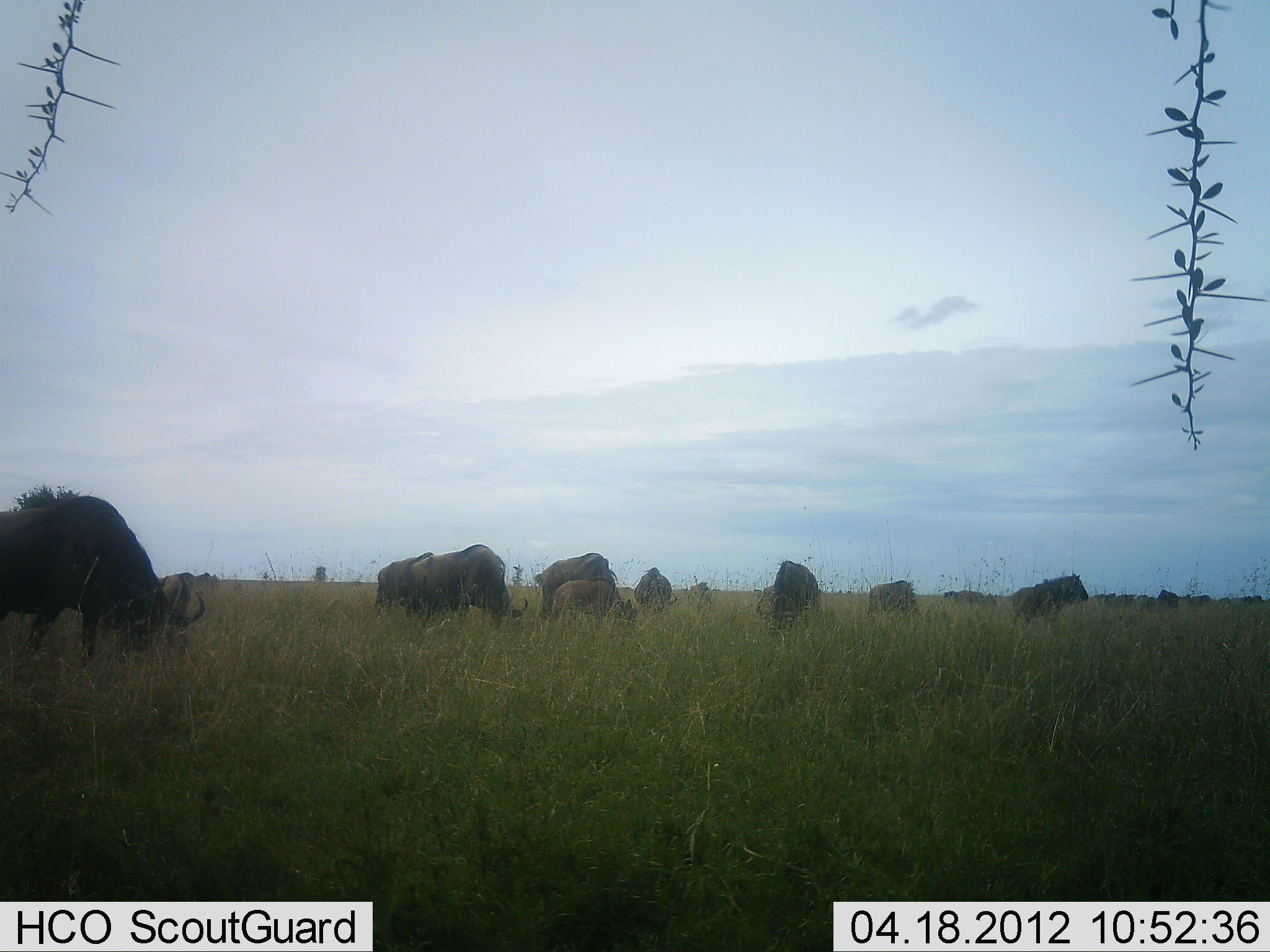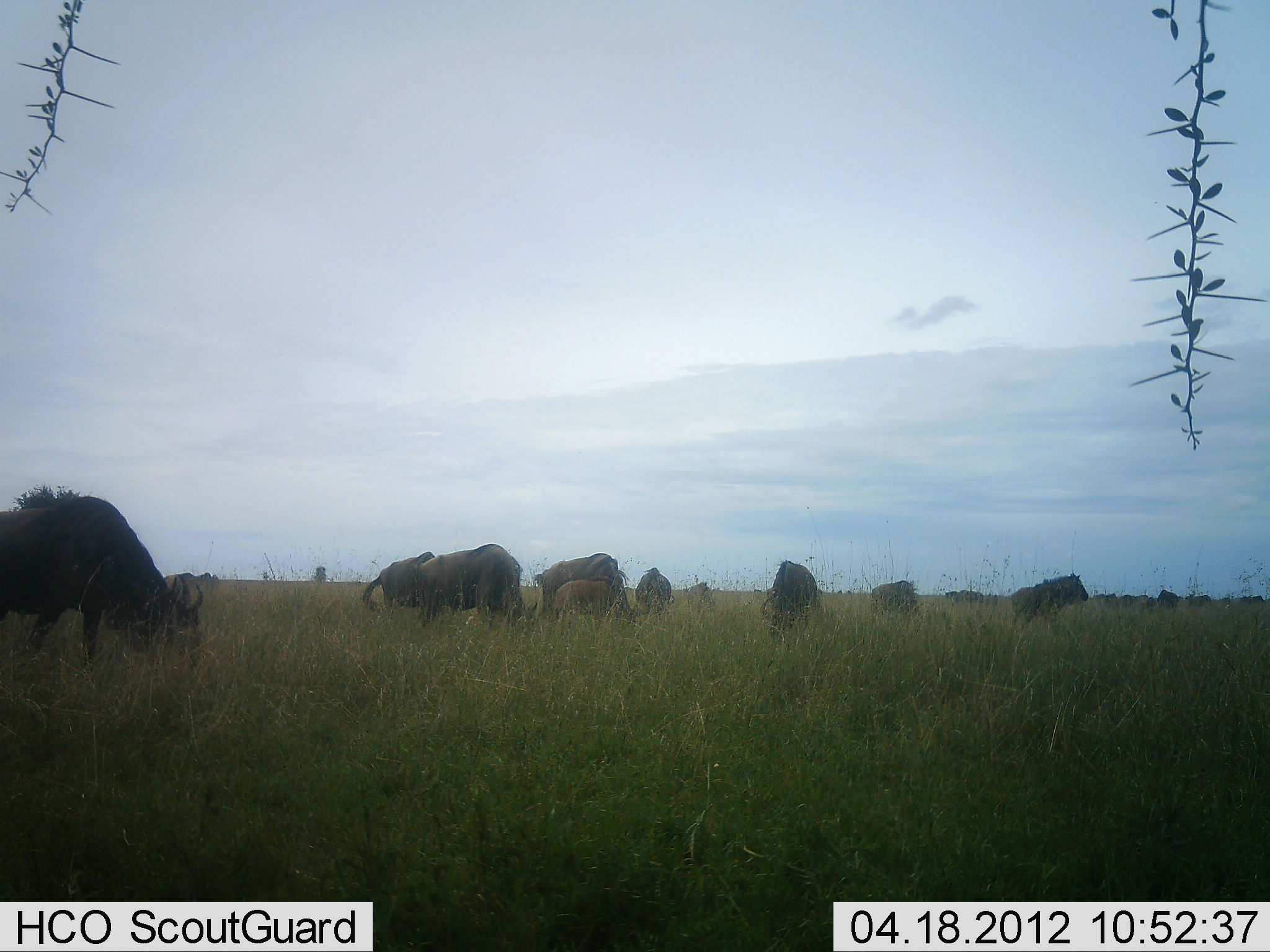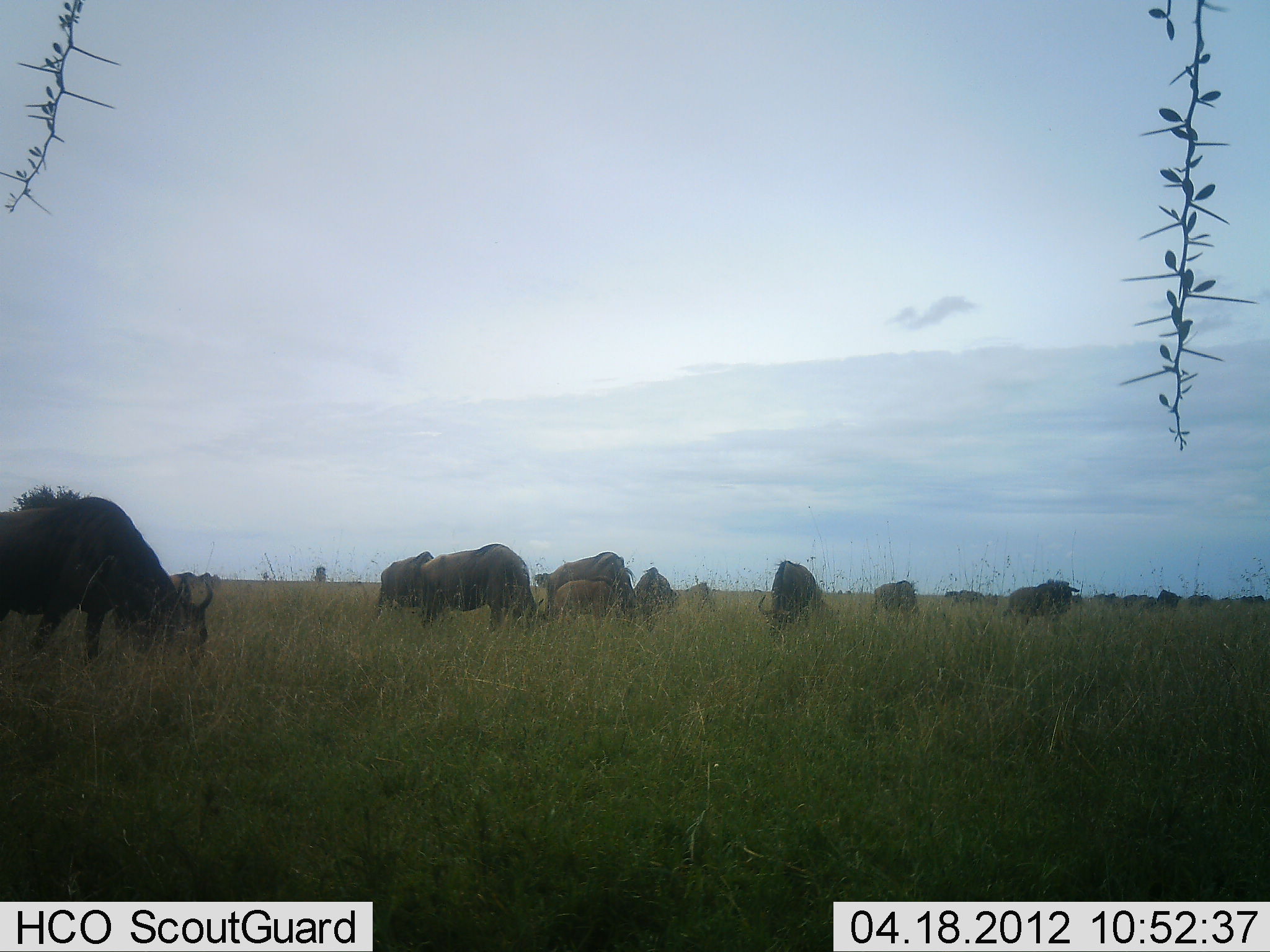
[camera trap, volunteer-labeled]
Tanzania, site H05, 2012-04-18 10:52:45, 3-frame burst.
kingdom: Animalia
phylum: Chordata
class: Mammalia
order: Artiodactyla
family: Bovidae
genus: Connochaetes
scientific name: Connochaetes taurinus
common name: blue wildebeest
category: wildebeest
Wildebeest (blue wildebeest) (Connochaetes taurinus), count 11-50. Behavior (volunteer vote fractions): standing 60%, resting 0%, moving 0%, interacting 0%. Young present (vote fraction): 60%. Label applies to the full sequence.